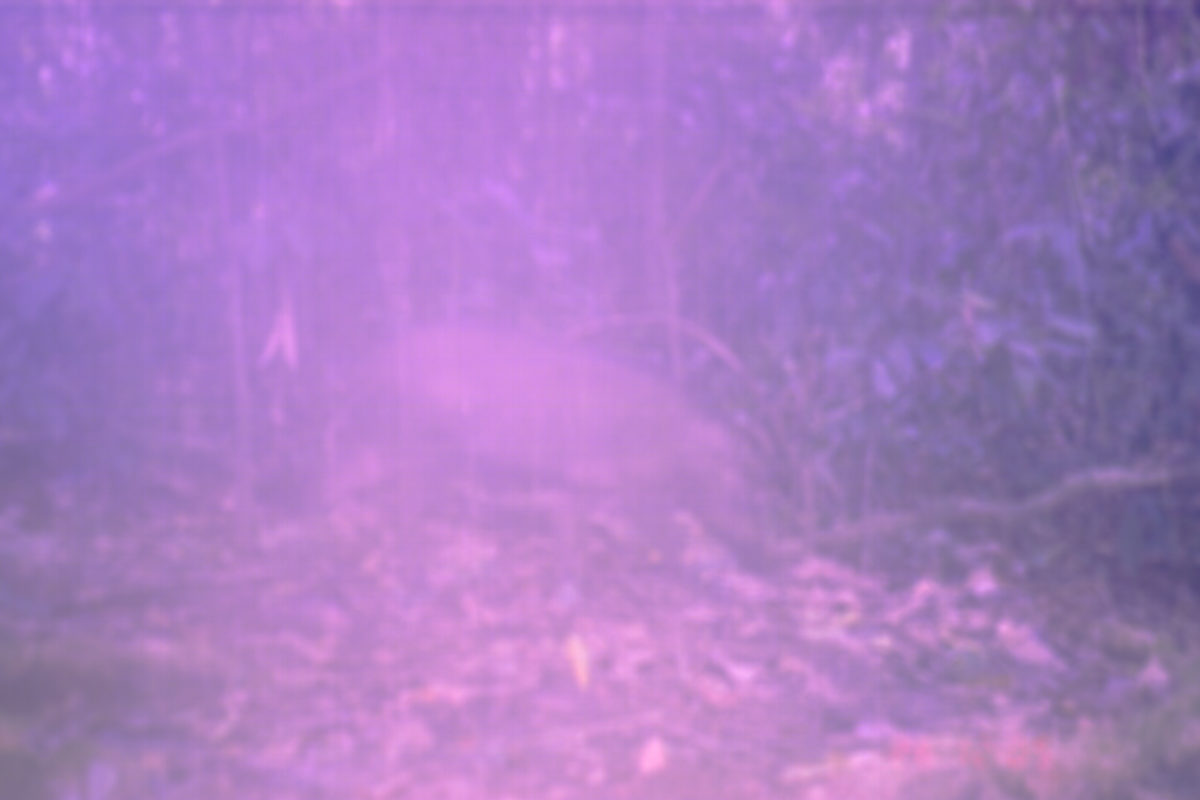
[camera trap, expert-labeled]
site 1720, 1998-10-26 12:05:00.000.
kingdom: Animalia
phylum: Chordata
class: Mammalia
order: Artiodactyla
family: Suidae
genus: Sus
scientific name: Sus scrofa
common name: wild boar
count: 1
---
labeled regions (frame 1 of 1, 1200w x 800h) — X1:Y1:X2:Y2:
sus scrofa: 324:325:769:570